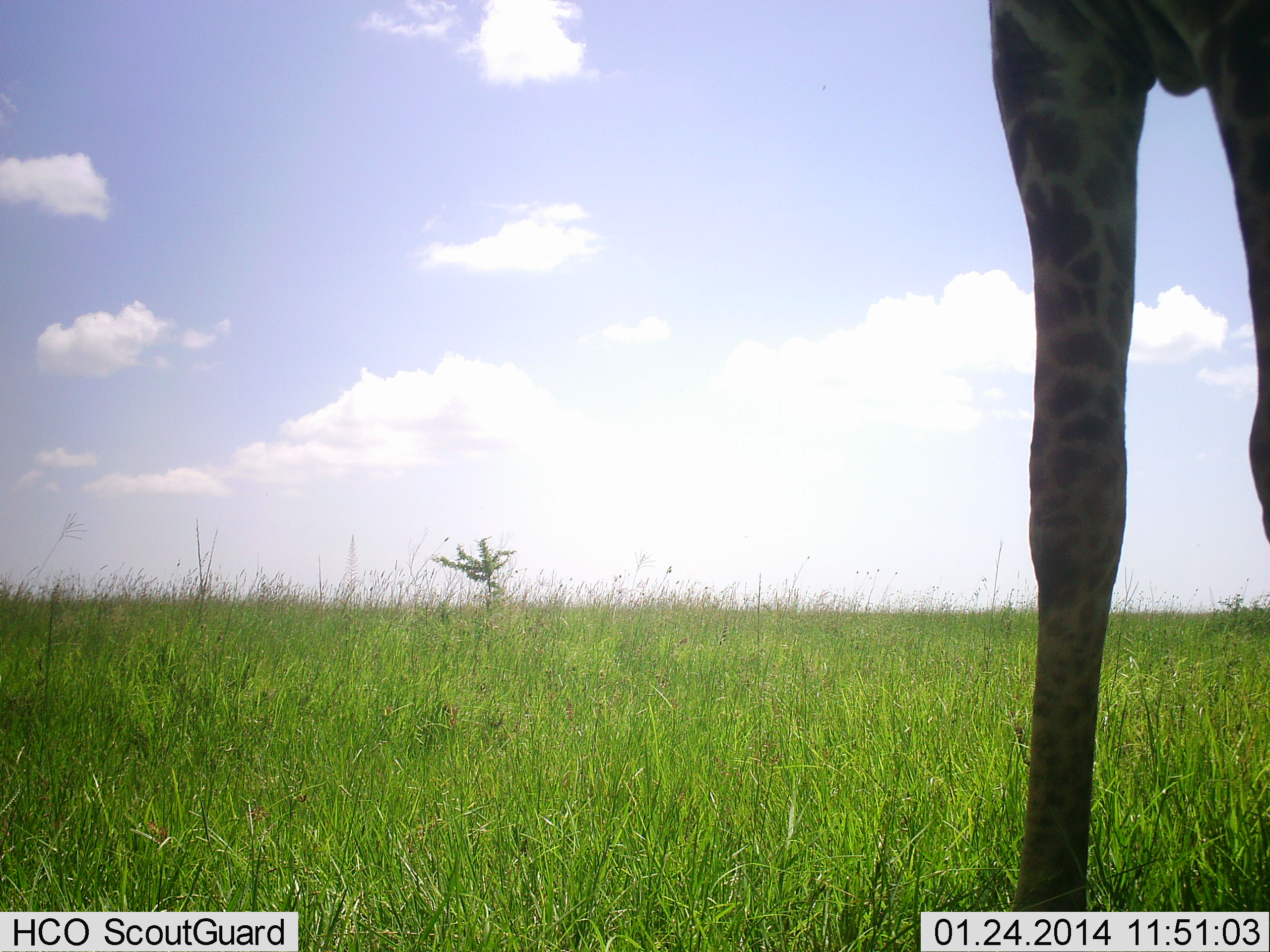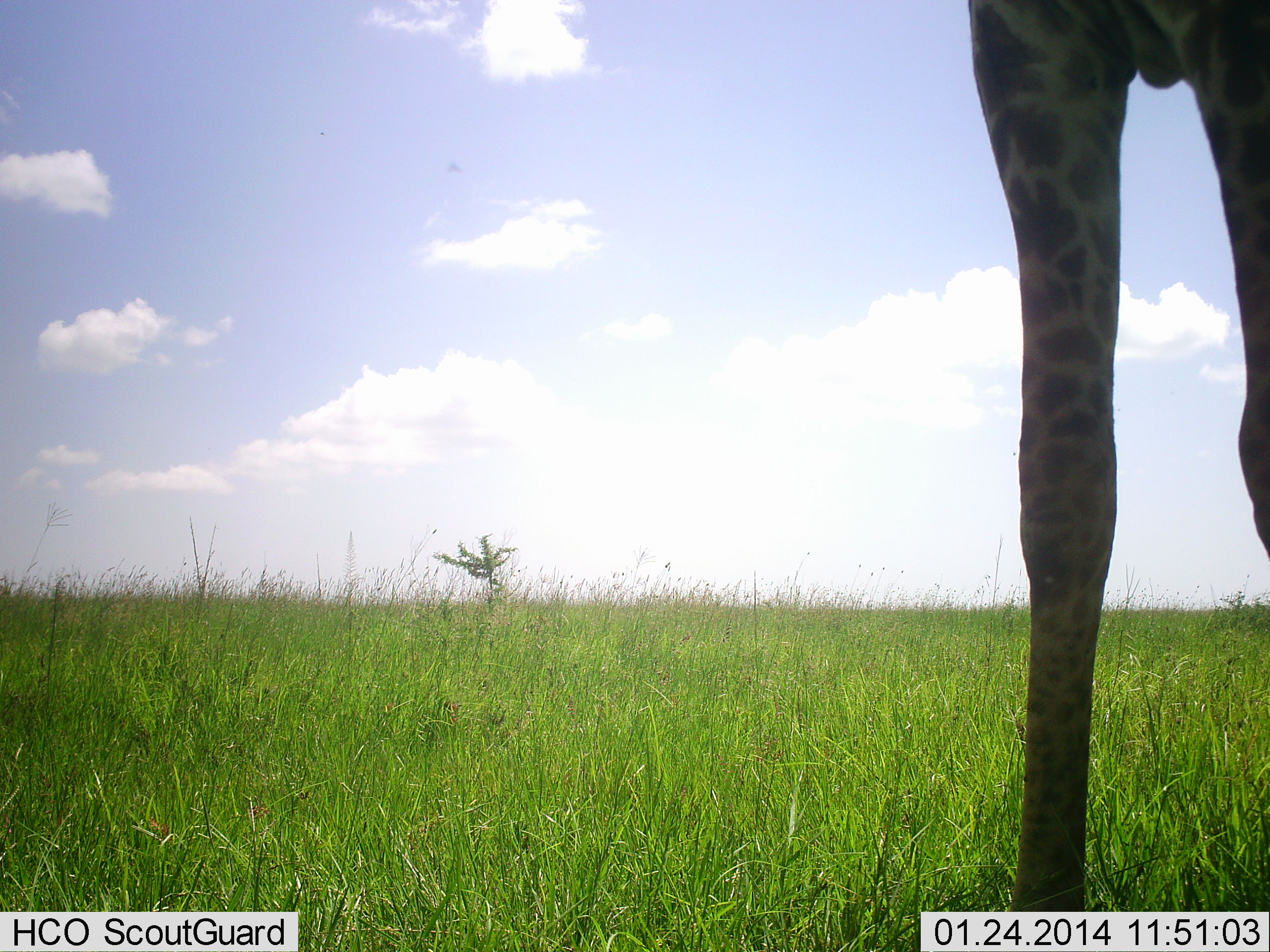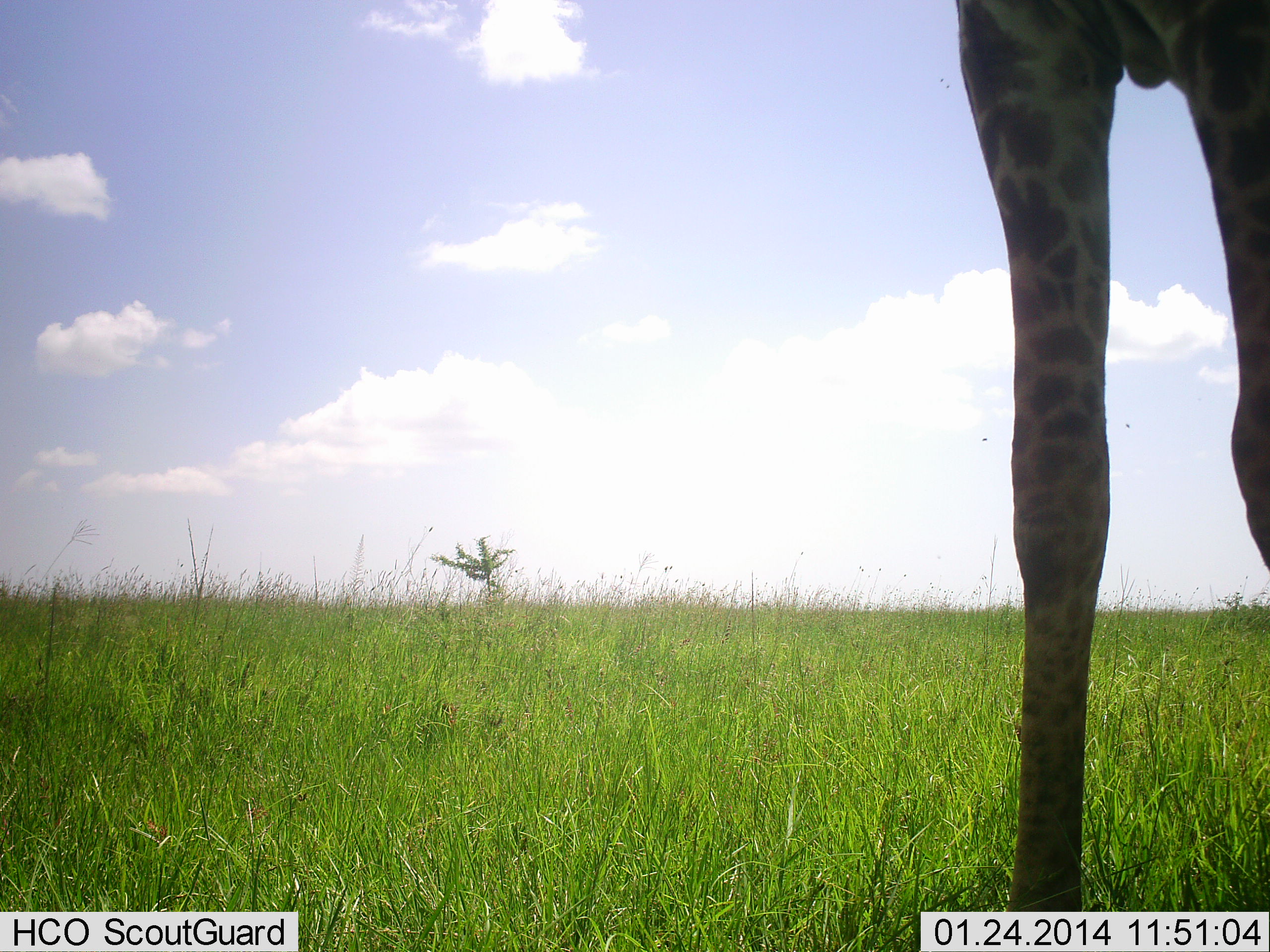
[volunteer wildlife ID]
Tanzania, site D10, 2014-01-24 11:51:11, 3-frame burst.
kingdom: Animalia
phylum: Chordata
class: Mammalia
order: Artiodactyla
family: Giraffidae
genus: Giraffa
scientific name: Giraffa camelopardalis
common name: giraffe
Giraffe (Giraffa camelopardalis), count 1. Behavior (volunteer vote fractions): standing 100%, resting 0%, moving 0%, interacting 0%. Young present (vote fraction): 0%. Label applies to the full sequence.